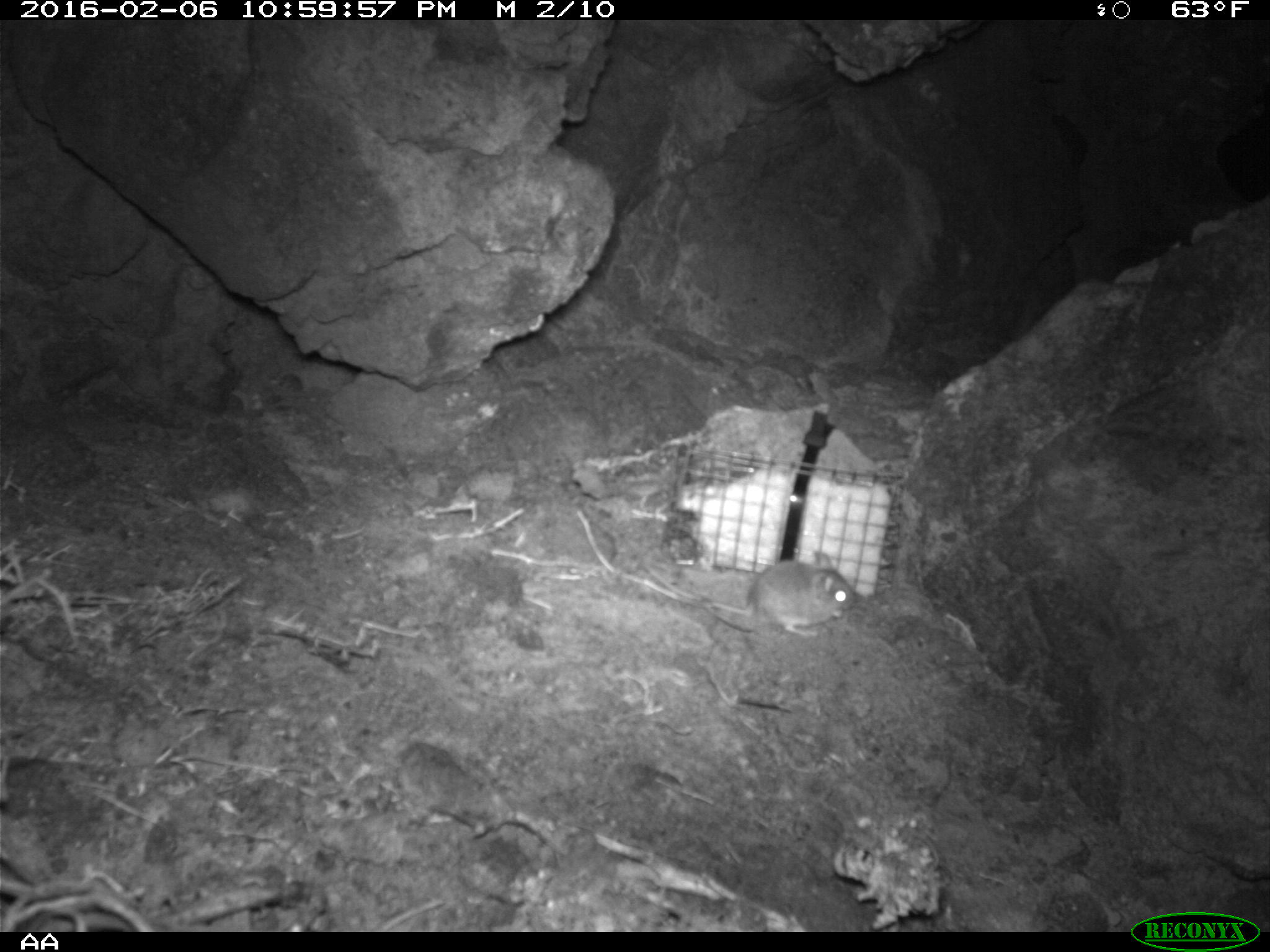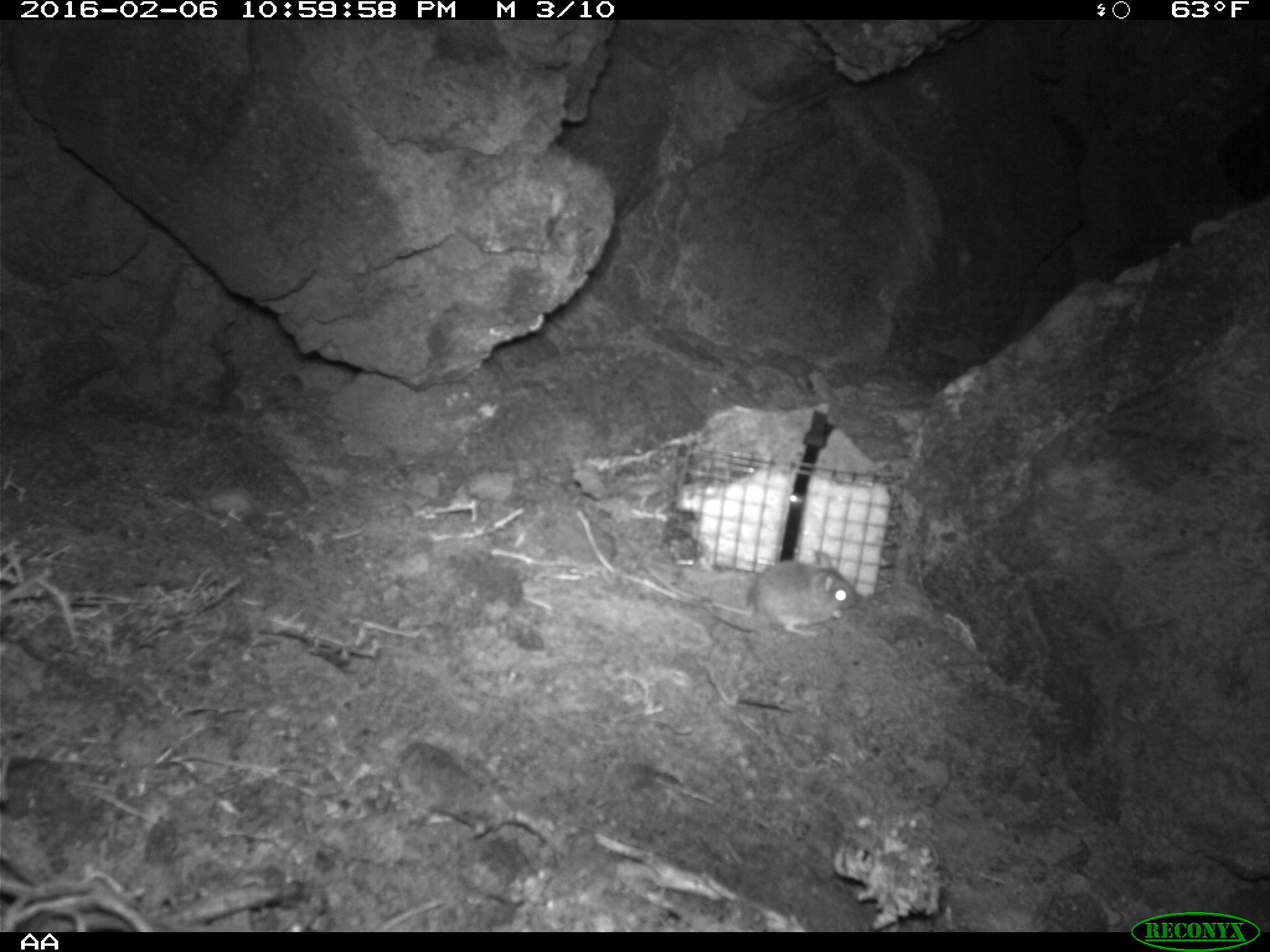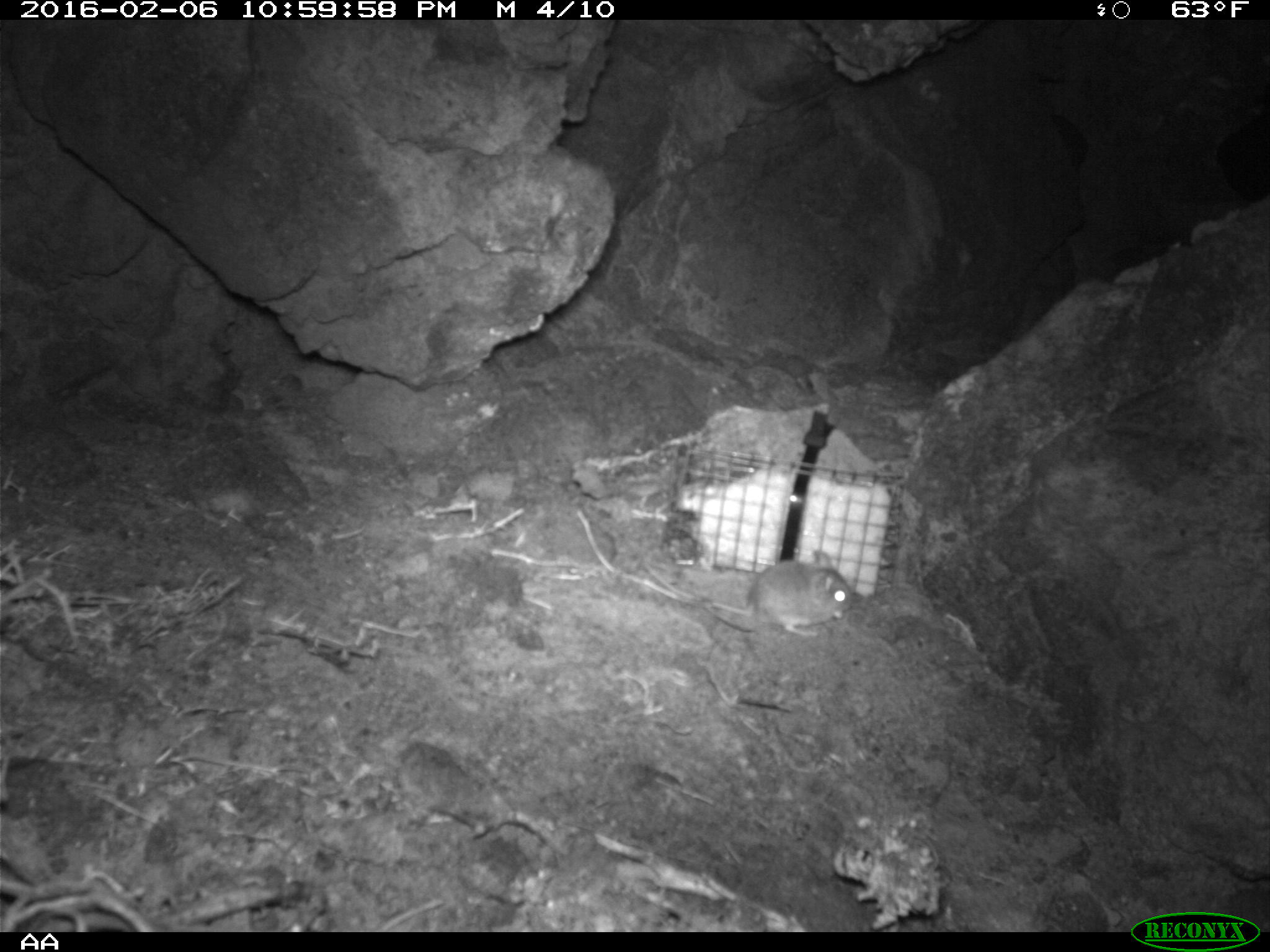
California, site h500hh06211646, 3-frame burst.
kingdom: Animalia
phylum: Chordata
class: Mammalia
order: Rodentia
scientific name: Rodentia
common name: rodent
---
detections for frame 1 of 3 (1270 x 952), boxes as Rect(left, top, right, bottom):
rodent: Rect(708, 551, 855, 637)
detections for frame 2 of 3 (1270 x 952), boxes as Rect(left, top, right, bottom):
rodent: Rect(644, 551, 855, 636)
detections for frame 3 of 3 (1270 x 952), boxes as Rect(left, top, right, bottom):
rodent: Rect(644, 550, 854, 637)